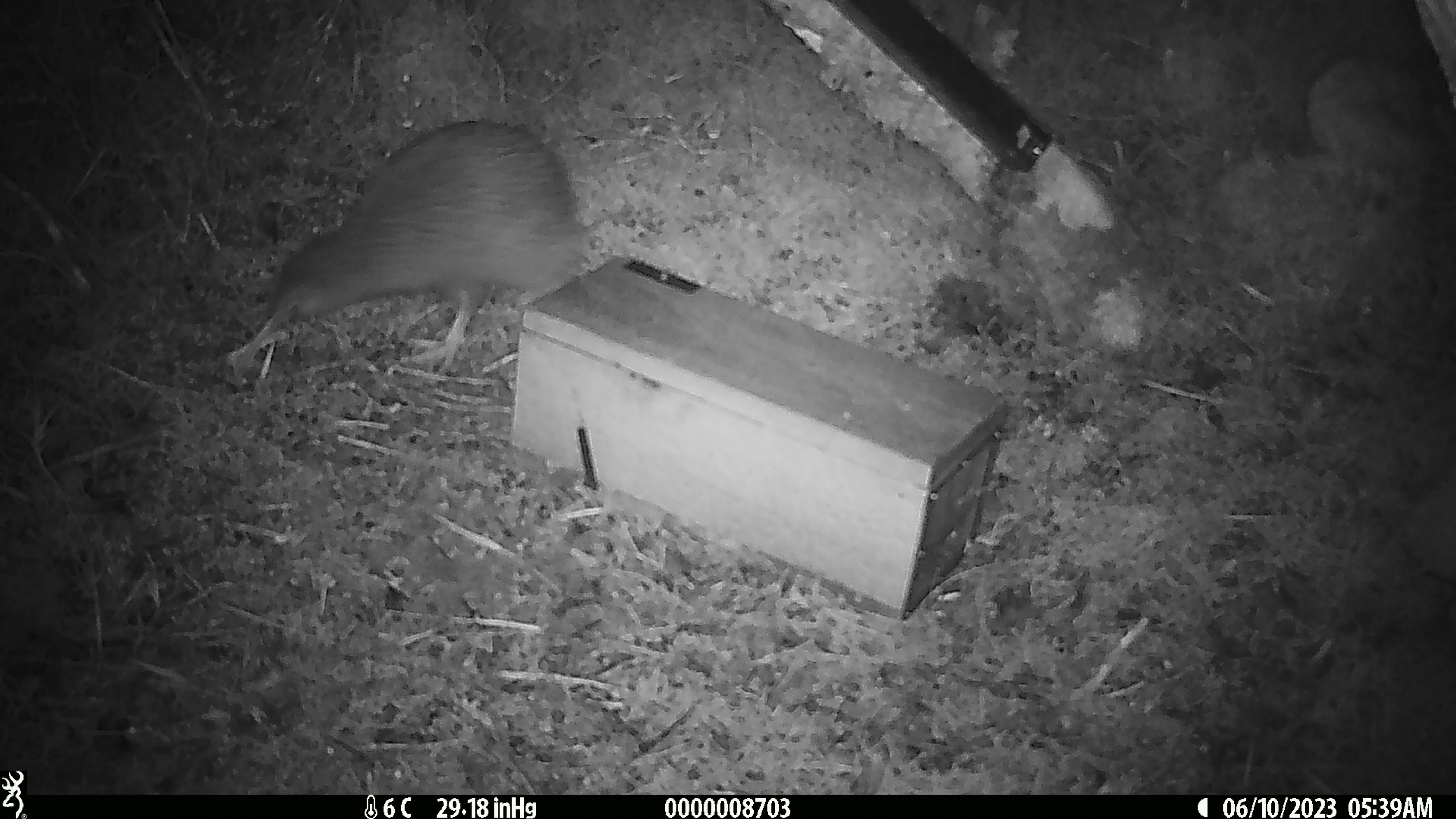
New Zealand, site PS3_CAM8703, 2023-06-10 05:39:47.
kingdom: Animalia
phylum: Chordata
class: Aves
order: Apterygiformes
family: Apterygidae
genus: Apteryx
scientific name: Apteryx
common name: kiwi